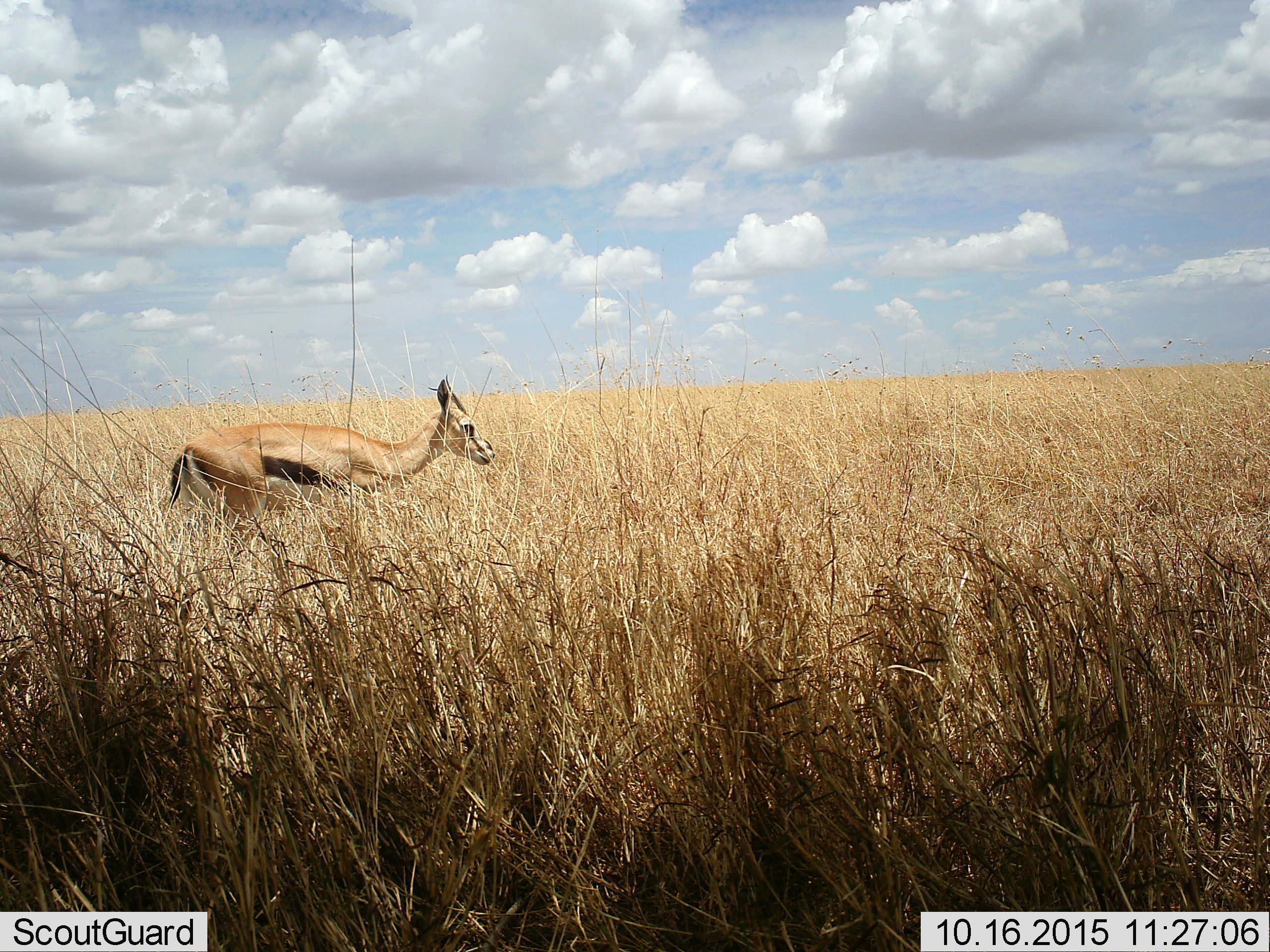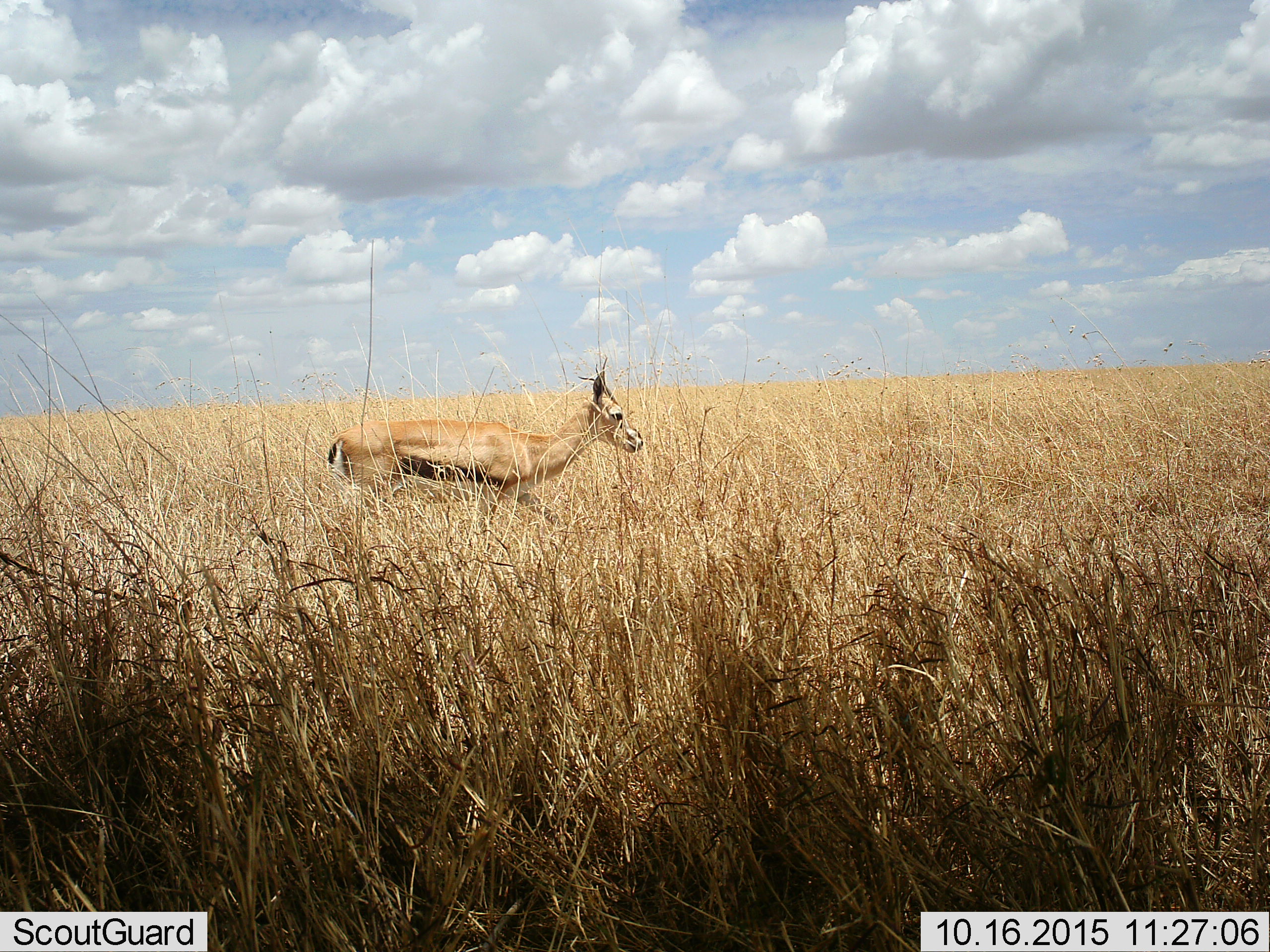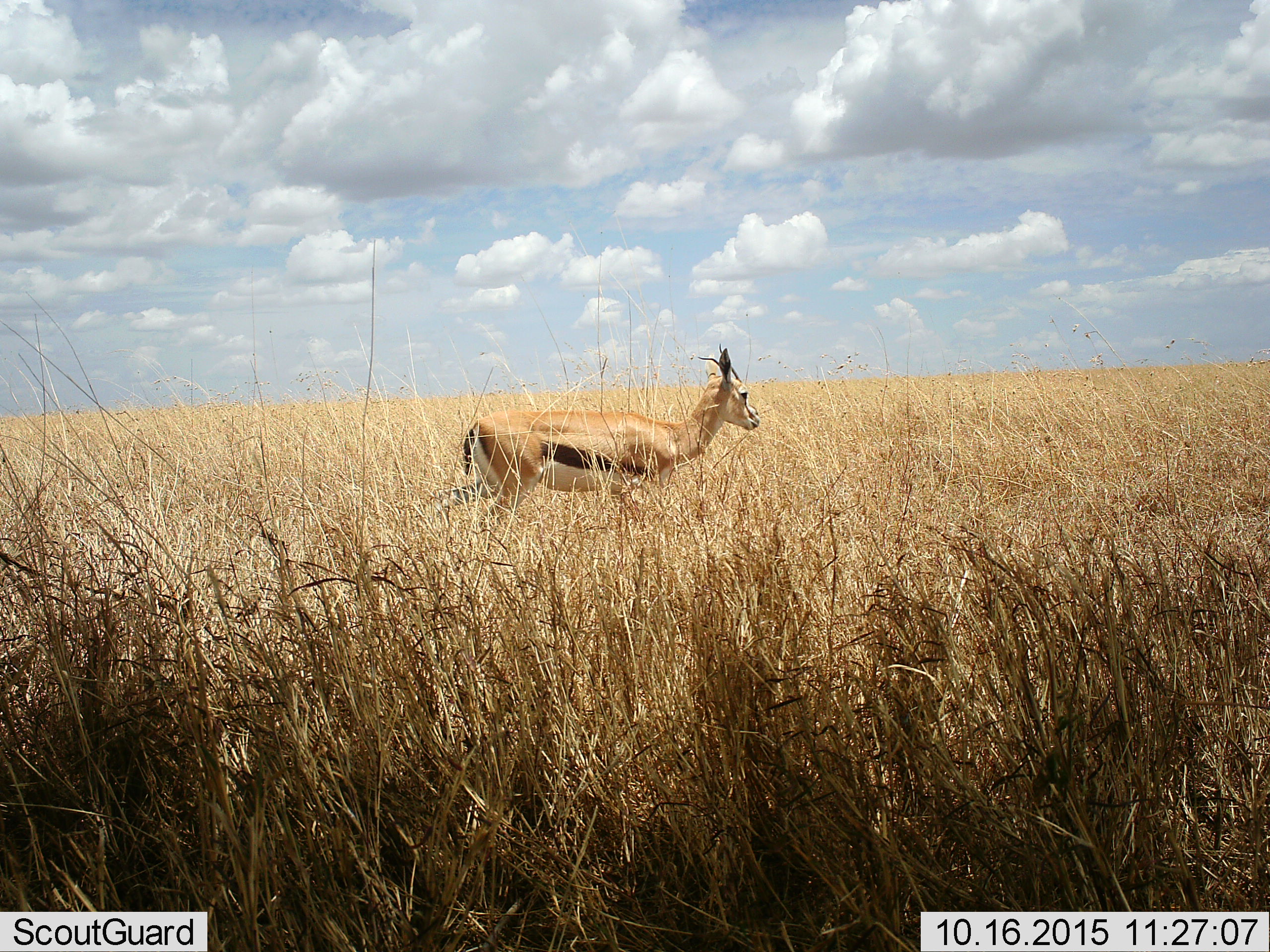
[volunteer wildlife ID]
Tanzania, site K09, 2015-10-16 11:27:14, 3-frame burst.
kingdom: Animalia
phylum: Chordata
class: Mammalia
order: Artiodactyla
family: Bovidae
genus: Eudorcas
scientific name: Eudorcas thomsonii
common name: thomson's gazelle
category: gazellethomsons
Gazellethomsons (thomson's gazelle) (Eudorcas thomsonii), count 1. Behavior (volunteer vote fractions): standing 20%, resting 0%, moving 80%, interacting 0%. Young present (vote fraction): 0%. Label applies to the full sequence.